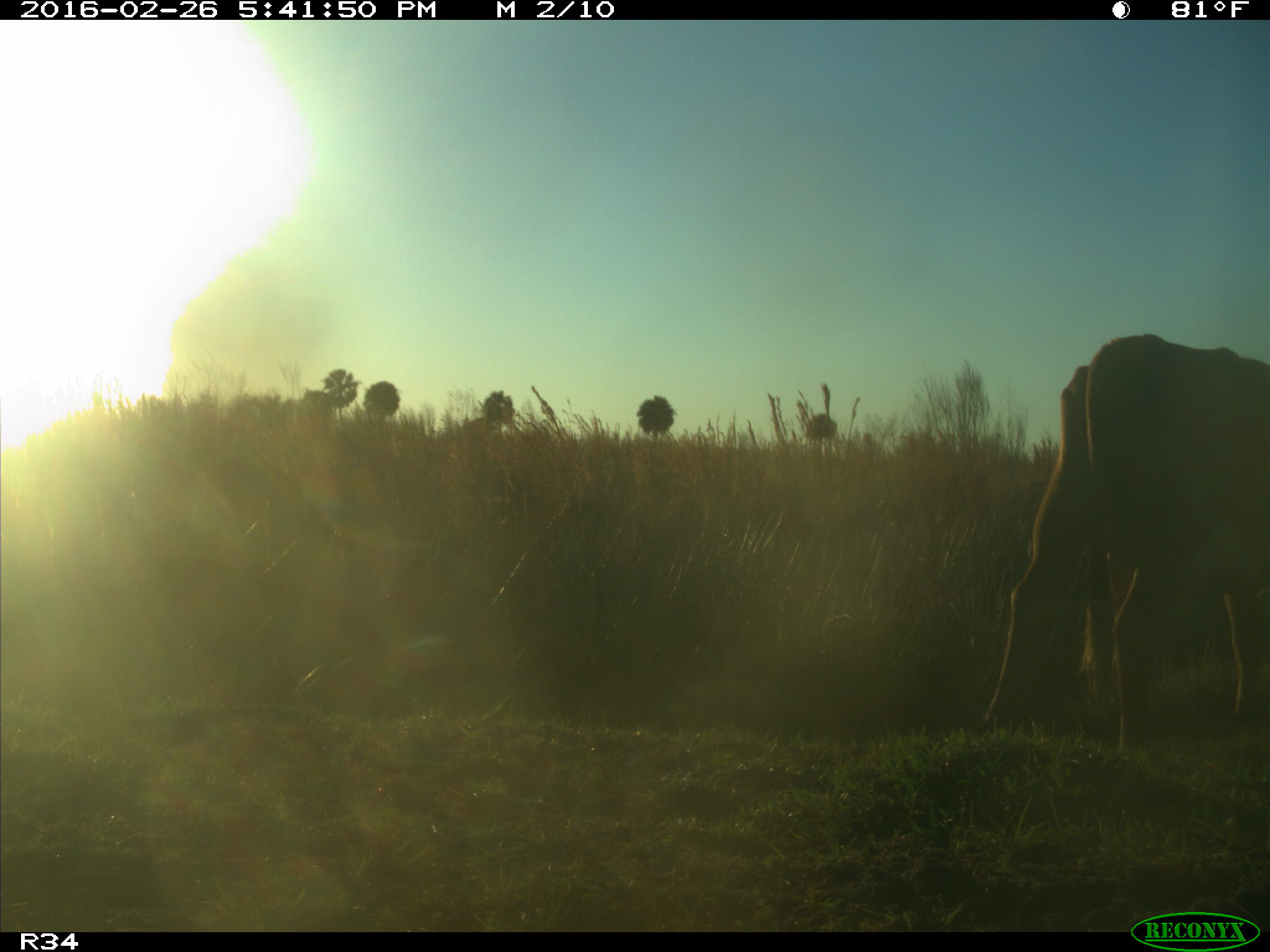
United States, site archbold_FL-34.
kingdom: Animalia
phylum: Chordata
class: Mammalia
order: Artiodactyla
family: Bovidae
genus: Bos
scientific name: Bos taurus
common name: domestic cow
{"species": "Bos taurus (domestic cow)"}